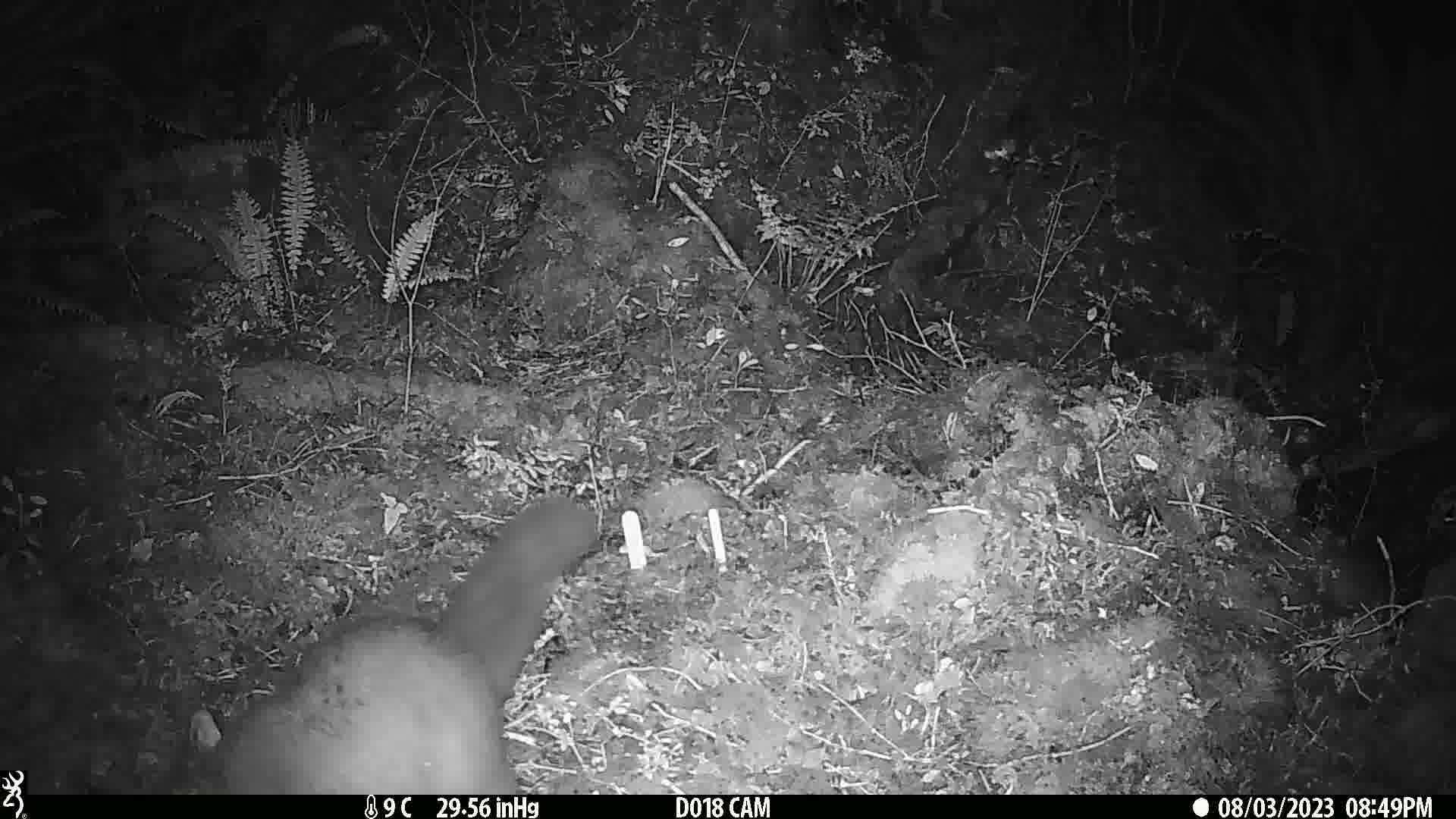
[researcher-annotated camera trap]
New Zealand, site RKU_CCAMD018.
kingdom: Animalia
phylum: Chordata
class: Mammalia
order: Diprotodontia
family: Phalangeridae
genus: Trichosurus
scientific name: Trichosurus vulpecula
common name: common brushtail possum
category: possum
Possum (common brushtail possum) (Trichosurus vulpecula).